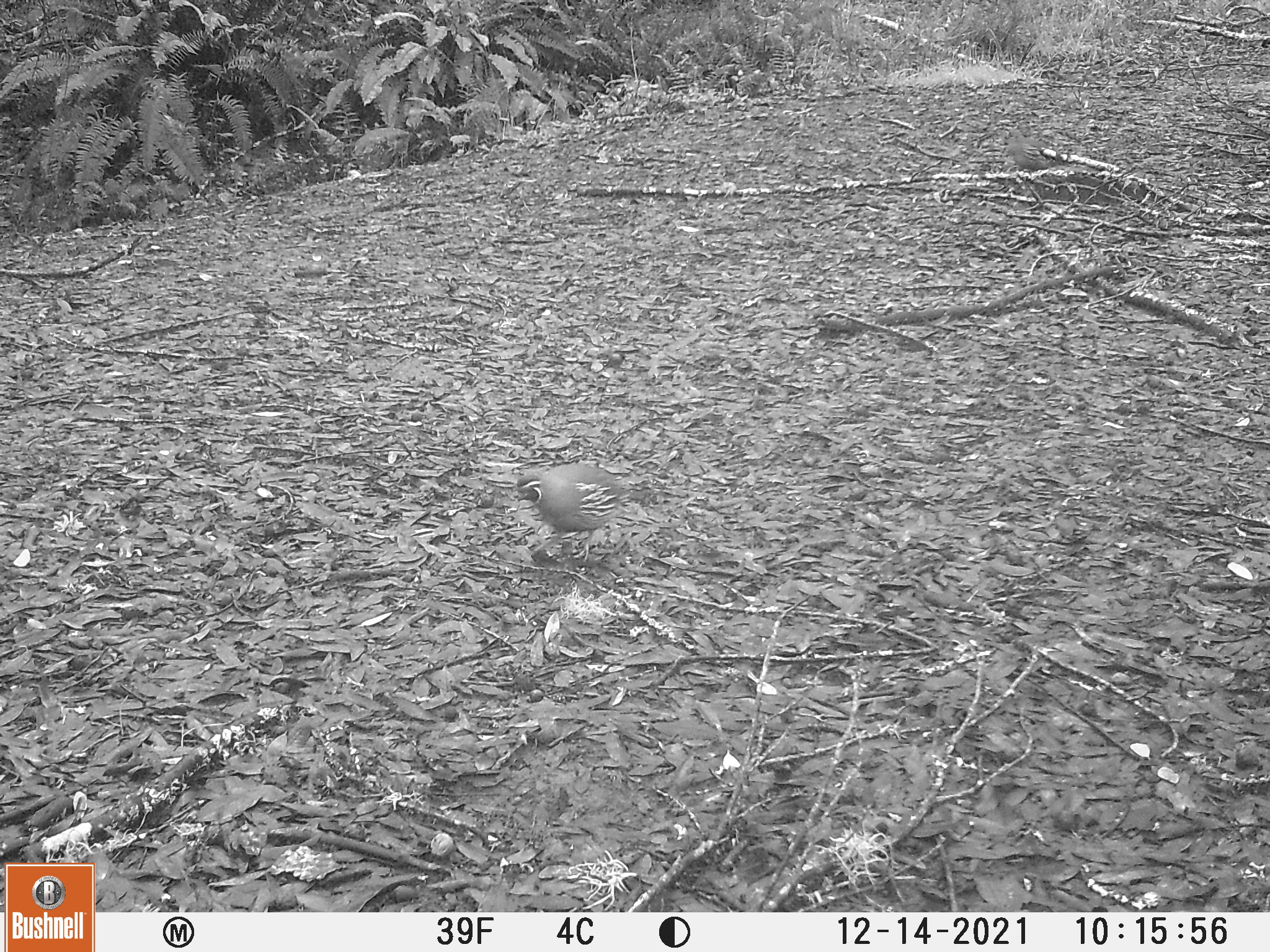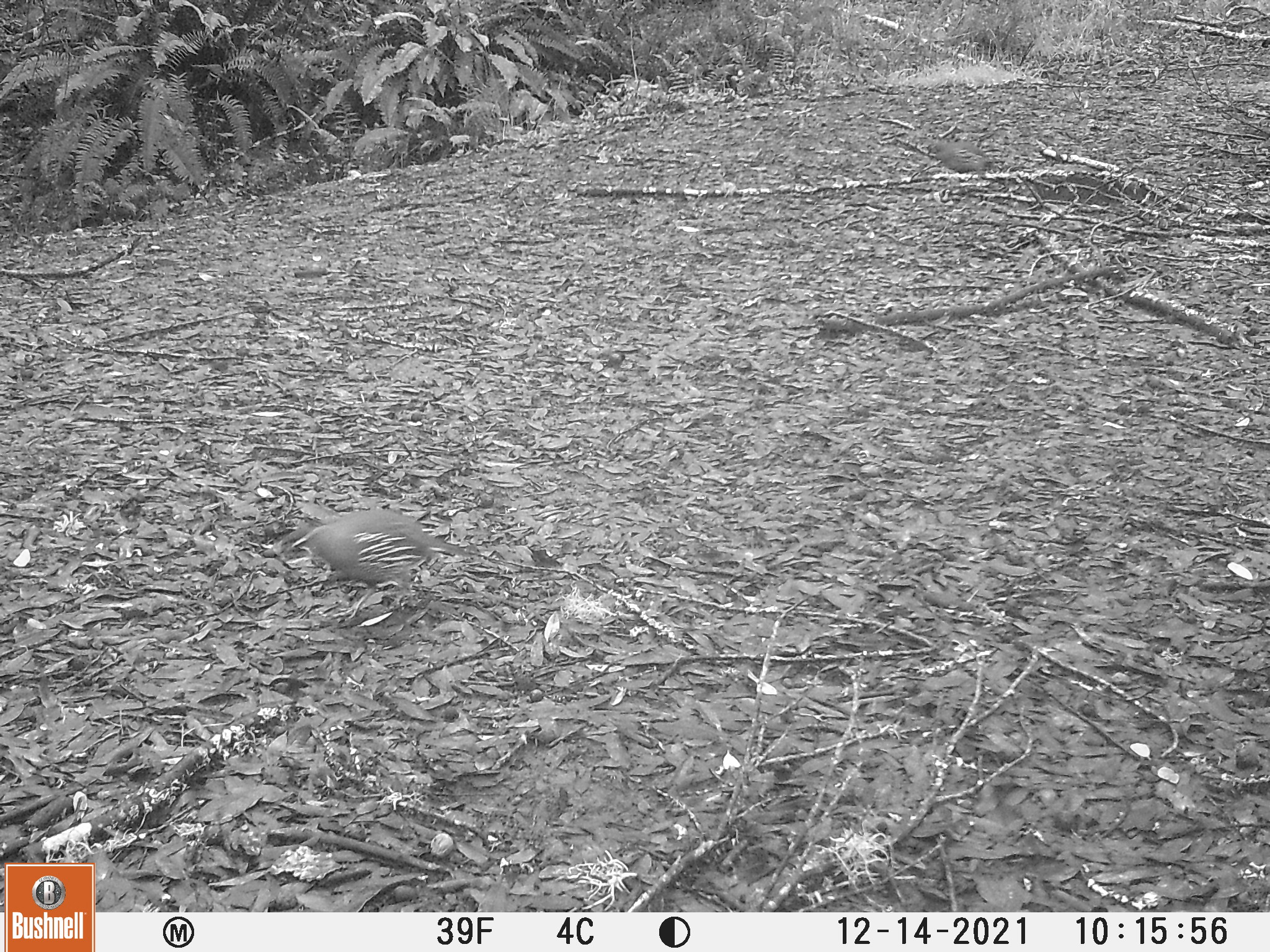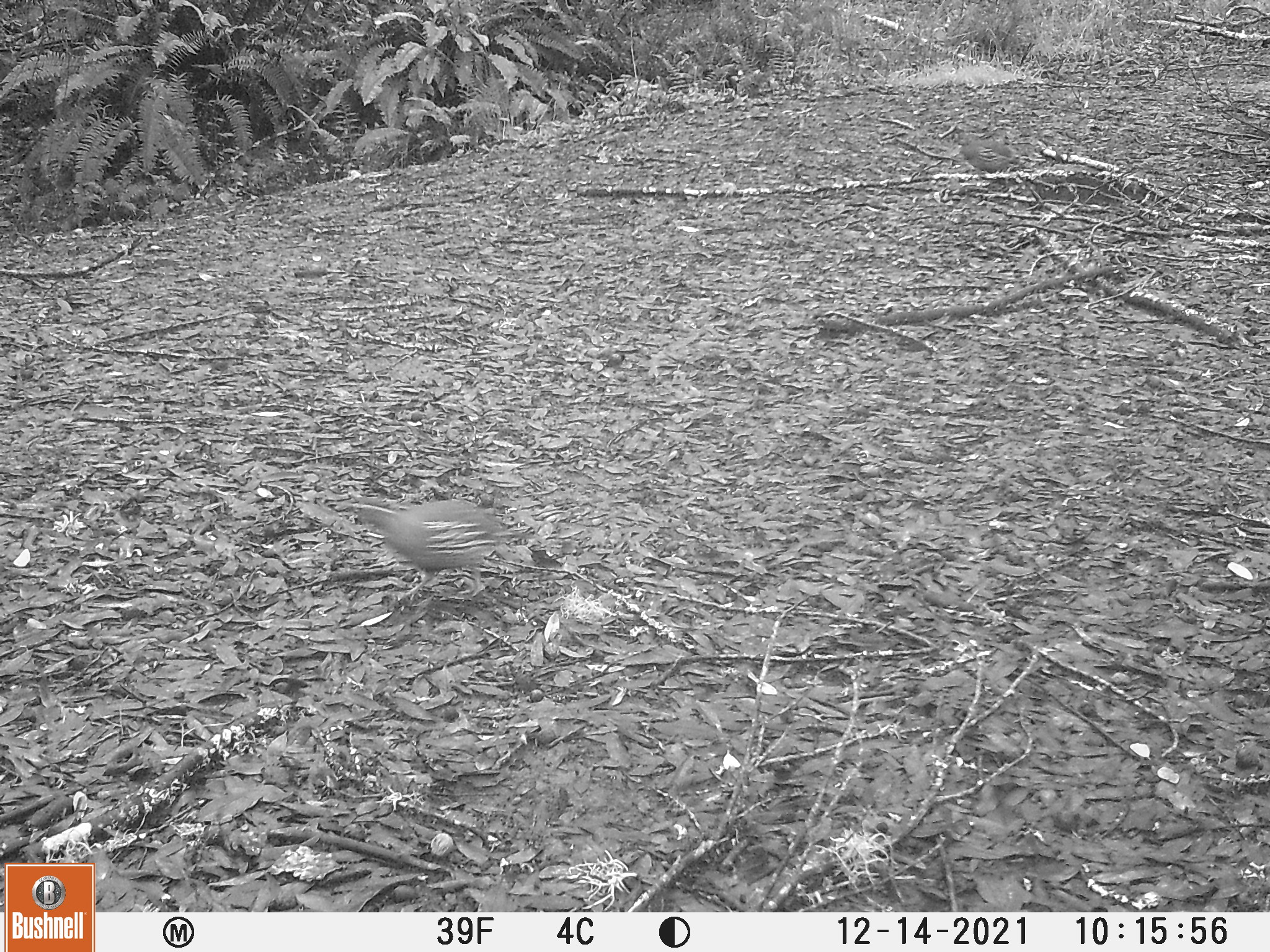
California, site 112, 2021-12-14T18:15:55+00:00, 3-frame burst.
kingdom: Animalia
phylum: Chordata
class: Aves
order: Galliformes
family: Odontophoridae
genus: Callipepla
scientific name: Callipepla californica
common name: california quail